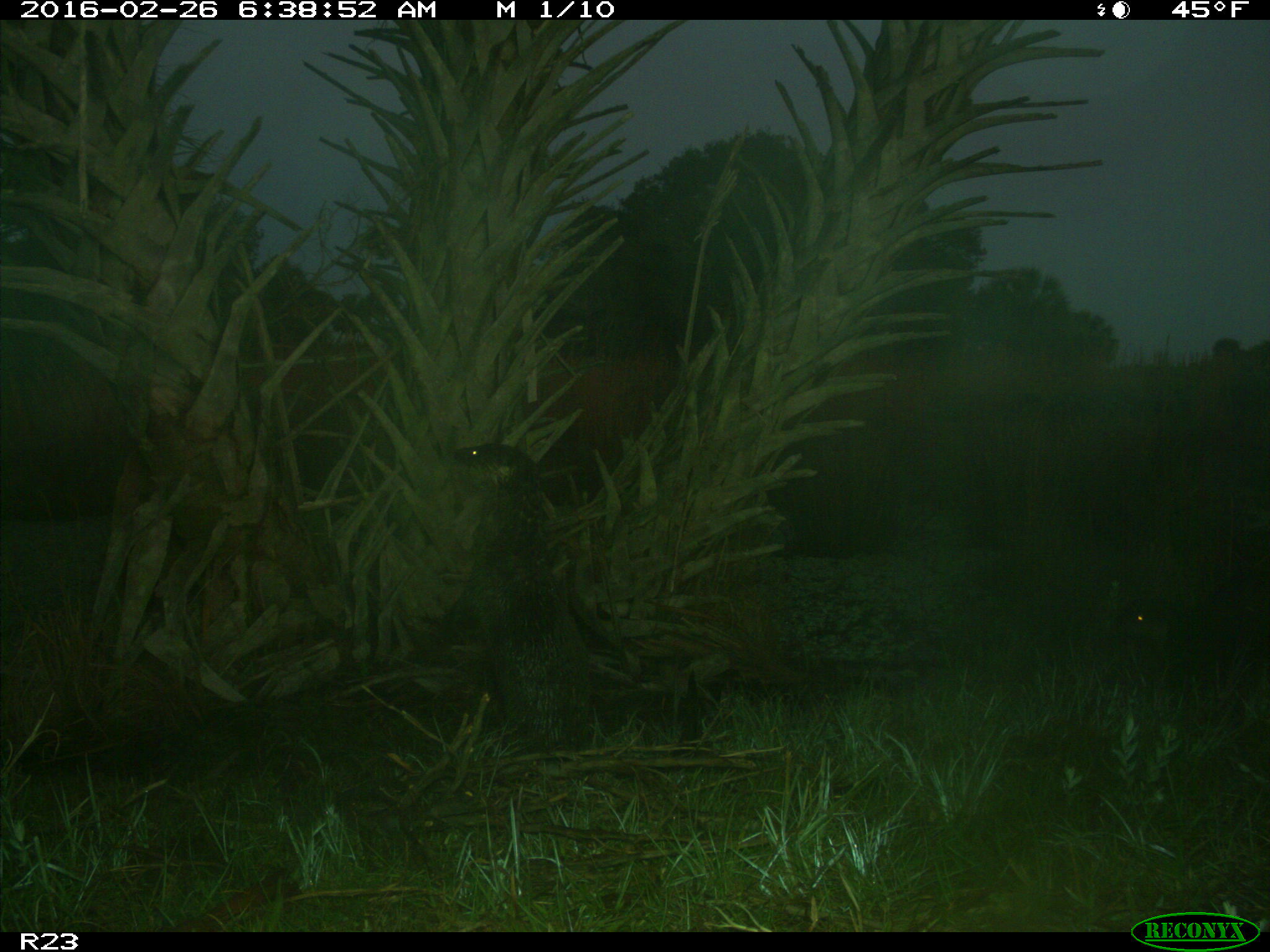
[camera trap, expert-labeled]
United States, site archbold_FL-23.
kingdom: Animalia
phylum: Chordata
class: Mammalia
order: Carnivora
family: Mustelidae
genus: Lontra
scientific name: Lontra canadensis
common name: north american river otter